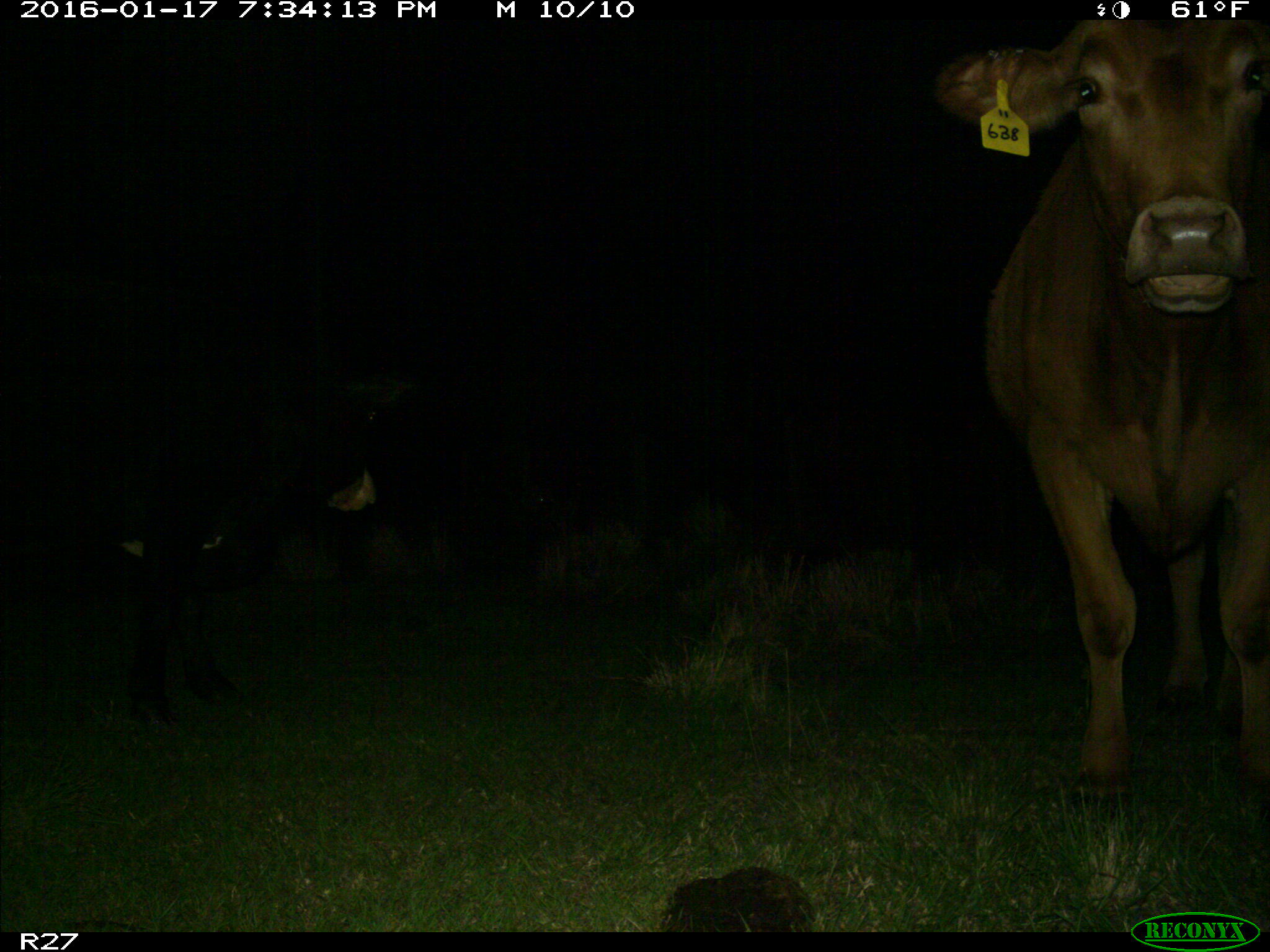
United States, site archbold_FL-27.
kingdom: Animalia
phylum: Chordata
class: Mammalia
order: Artiodactyla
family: Bovidae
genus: Bos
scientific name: Bos taurus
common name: domestic cow